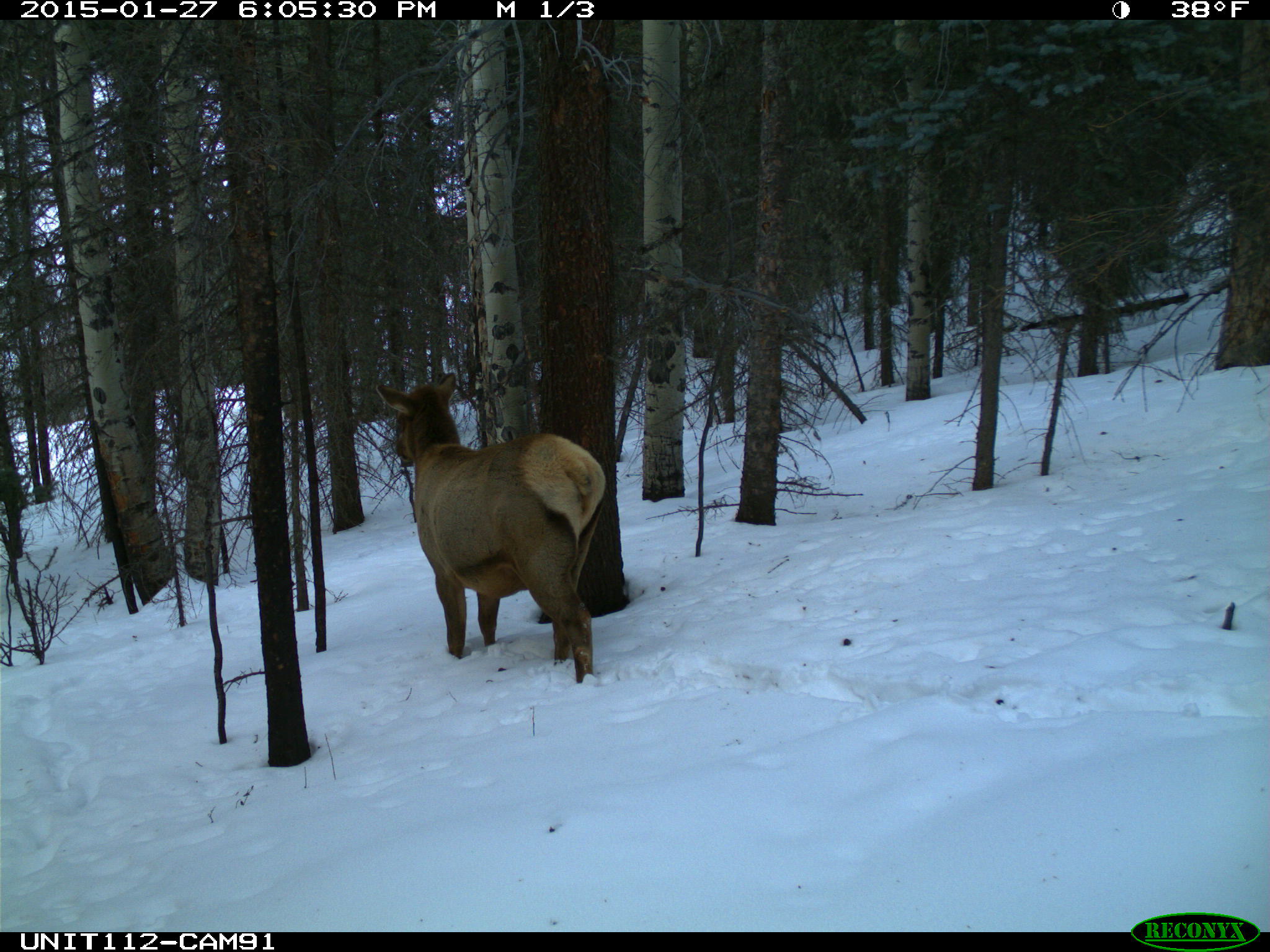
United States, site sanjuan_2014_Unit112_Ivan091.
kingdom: Animalia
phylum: Chordata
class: Mammalia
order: Artiodactyla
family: Cervidae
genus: Cervus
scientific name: Cervus elaphus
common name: red deer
Cervus elaphus (red deer).